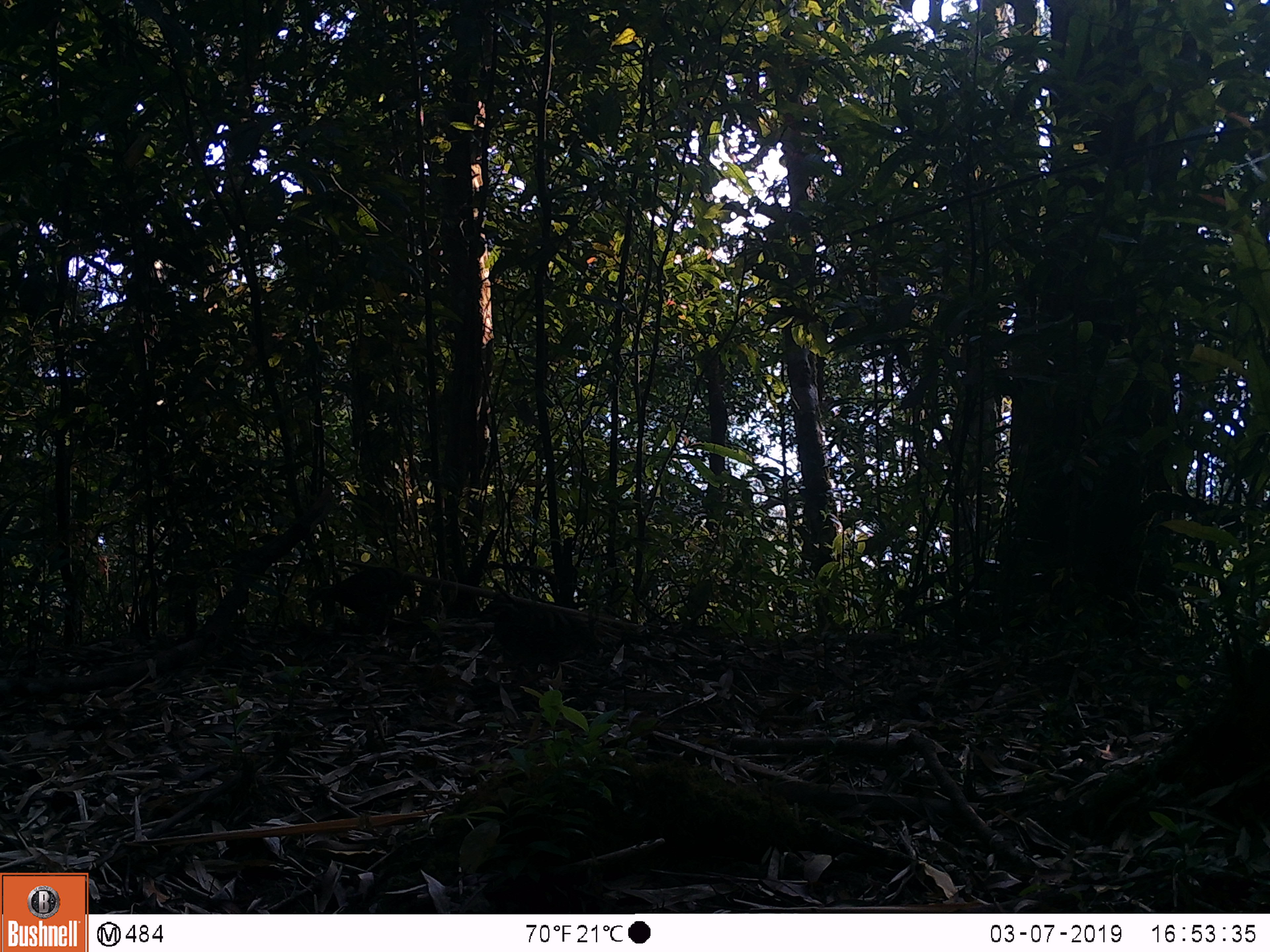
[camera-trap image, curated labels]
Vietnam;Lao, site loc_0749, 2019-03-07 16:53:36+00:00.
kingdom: Animalia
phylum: Chordata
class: Aves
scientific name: Aves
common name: bird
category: unidentified bird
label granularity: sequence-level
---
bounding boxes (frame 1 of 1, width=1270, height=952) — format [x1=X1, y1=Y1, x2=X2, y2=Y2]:
unidentified bird: [x1=472, y1=601, x2=615, y2=679]; [x1=305, y1=567, x2=416, y2=634]